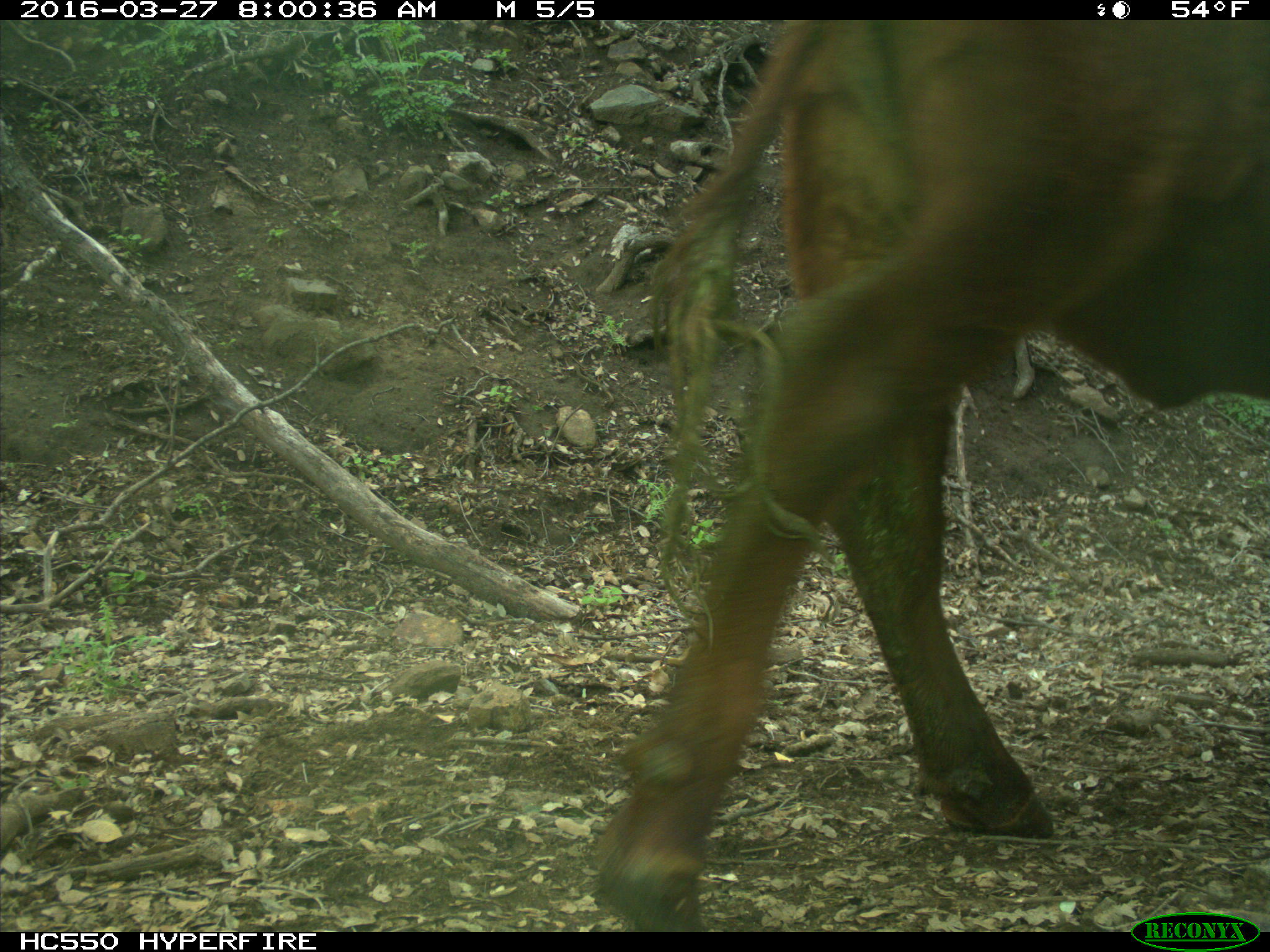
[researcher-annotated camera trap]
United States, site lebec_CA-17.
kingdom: Animalia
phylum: Chordata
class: Mammalia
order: Artiodactyla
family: Bovidae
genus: Bos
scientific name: Bos taurus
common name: domestic cow